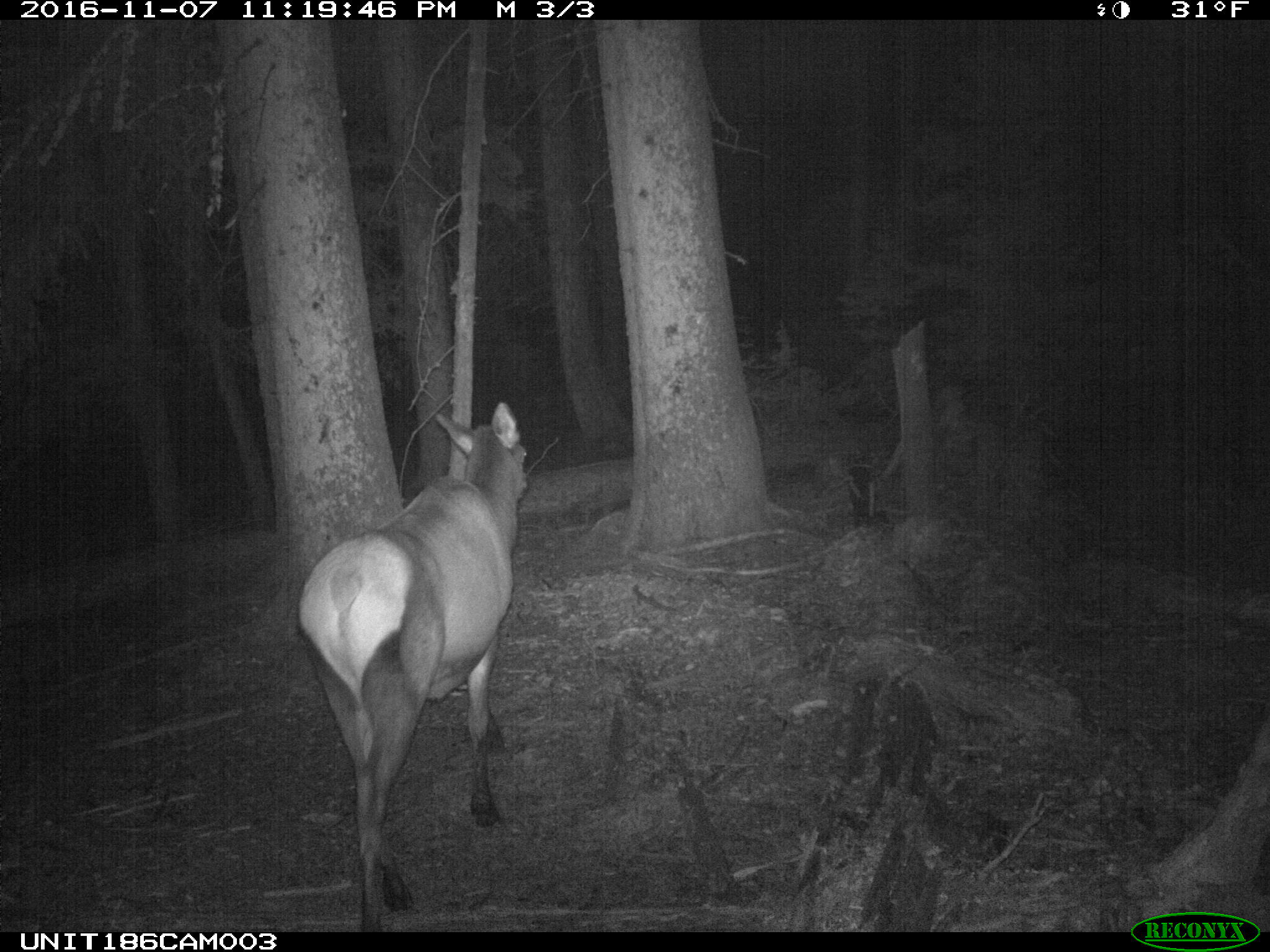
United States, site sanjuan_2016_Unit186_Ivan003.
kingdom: Animalia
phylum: Chordata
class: Mammalia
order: Artiodactyla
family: Cervidae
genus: Cervus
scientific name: Cervus elaphus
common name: red deer